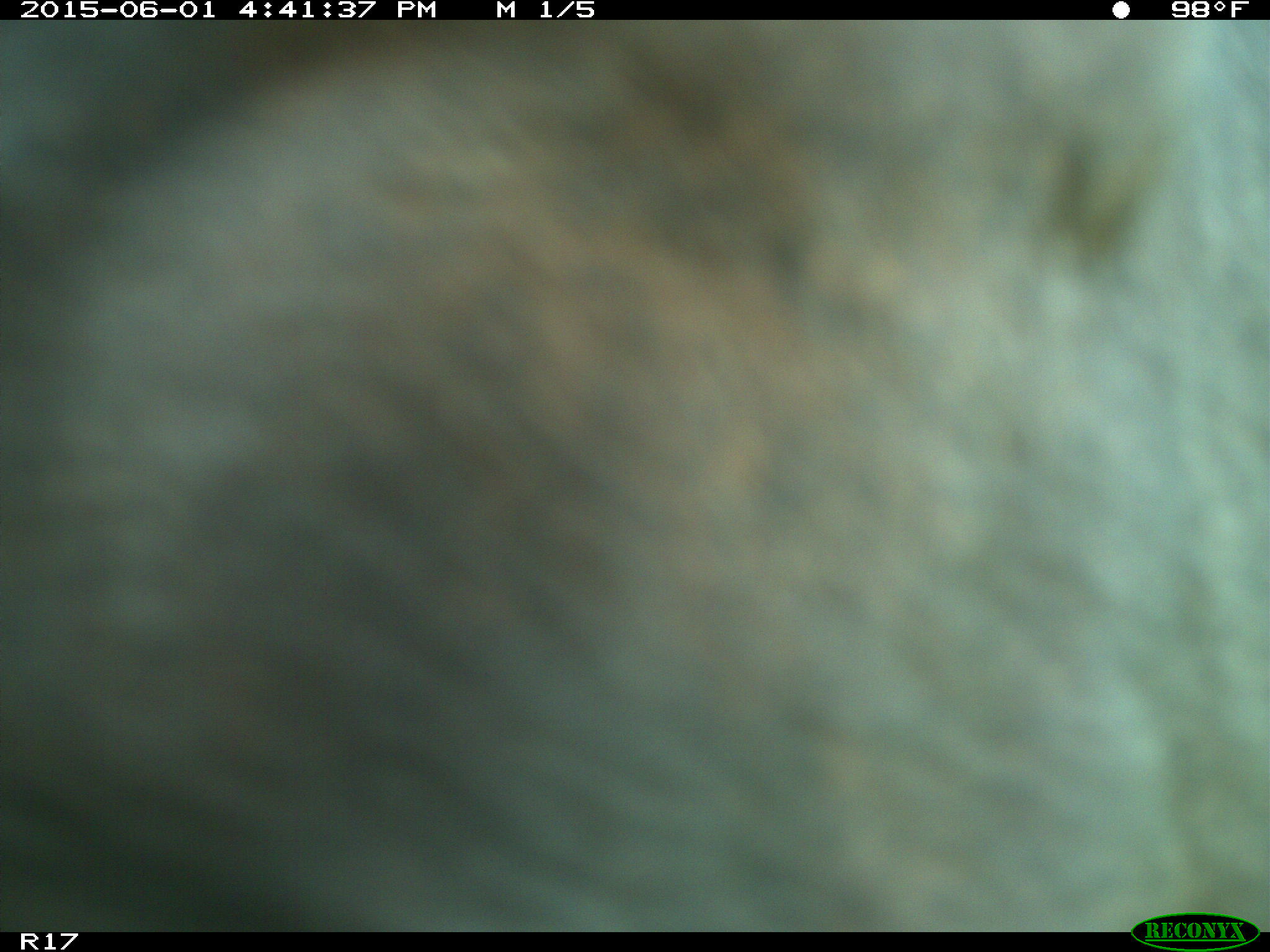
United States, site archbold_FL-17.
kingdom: Animalia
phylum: Chordata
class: Mammalia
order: Artiodactyla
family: Bovidae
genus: Bos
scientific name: Bos taurus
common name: domestic cow